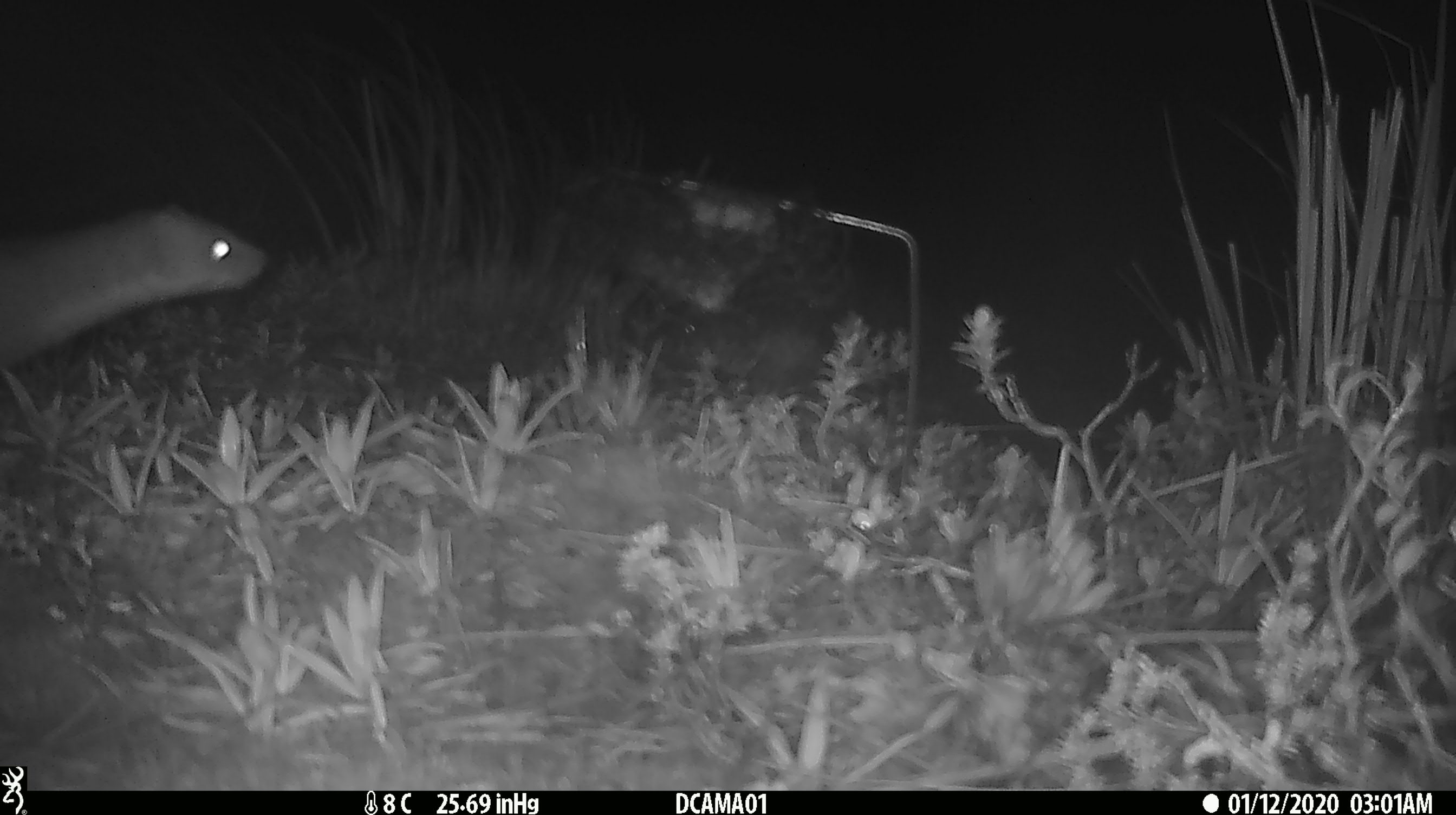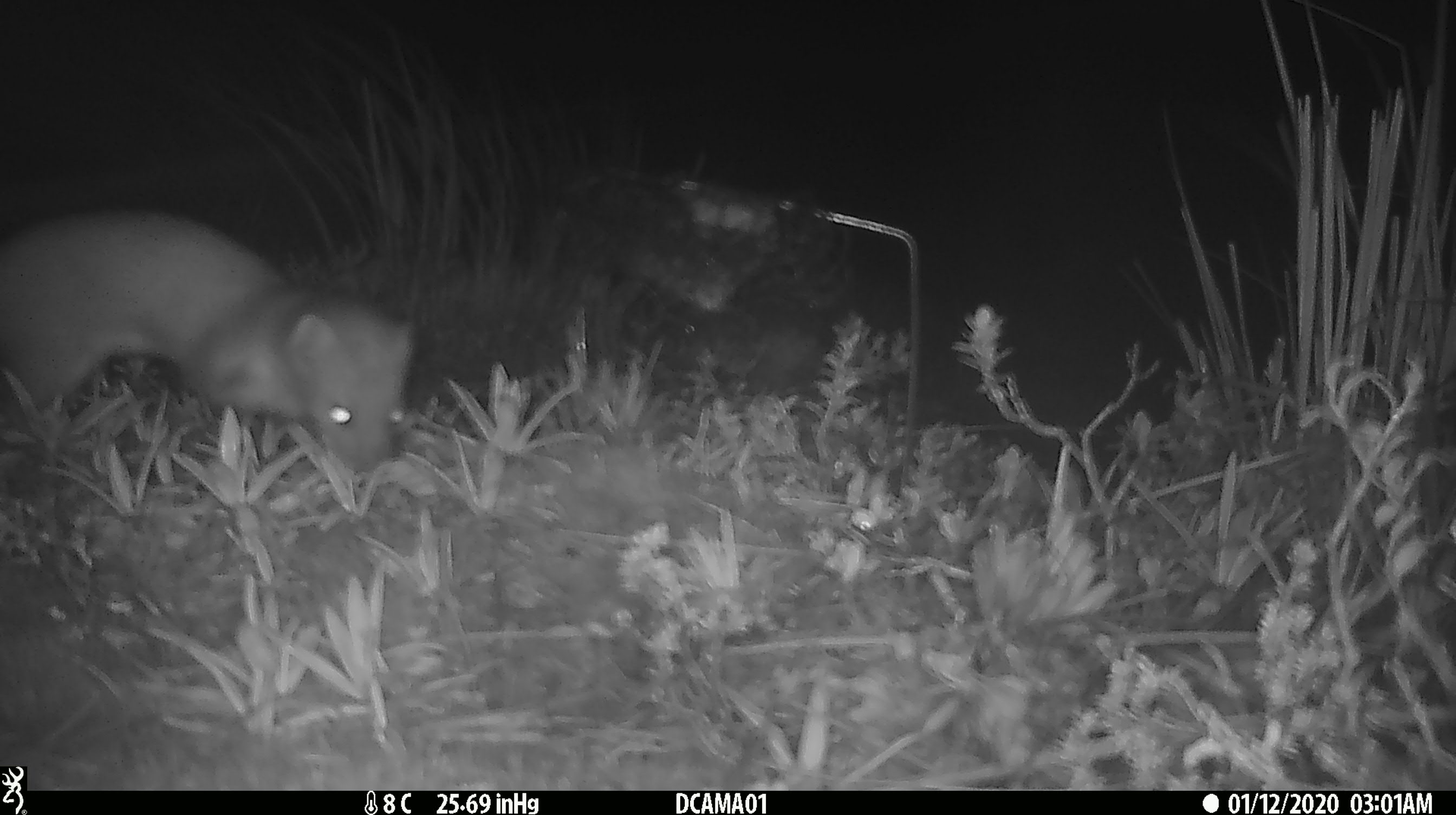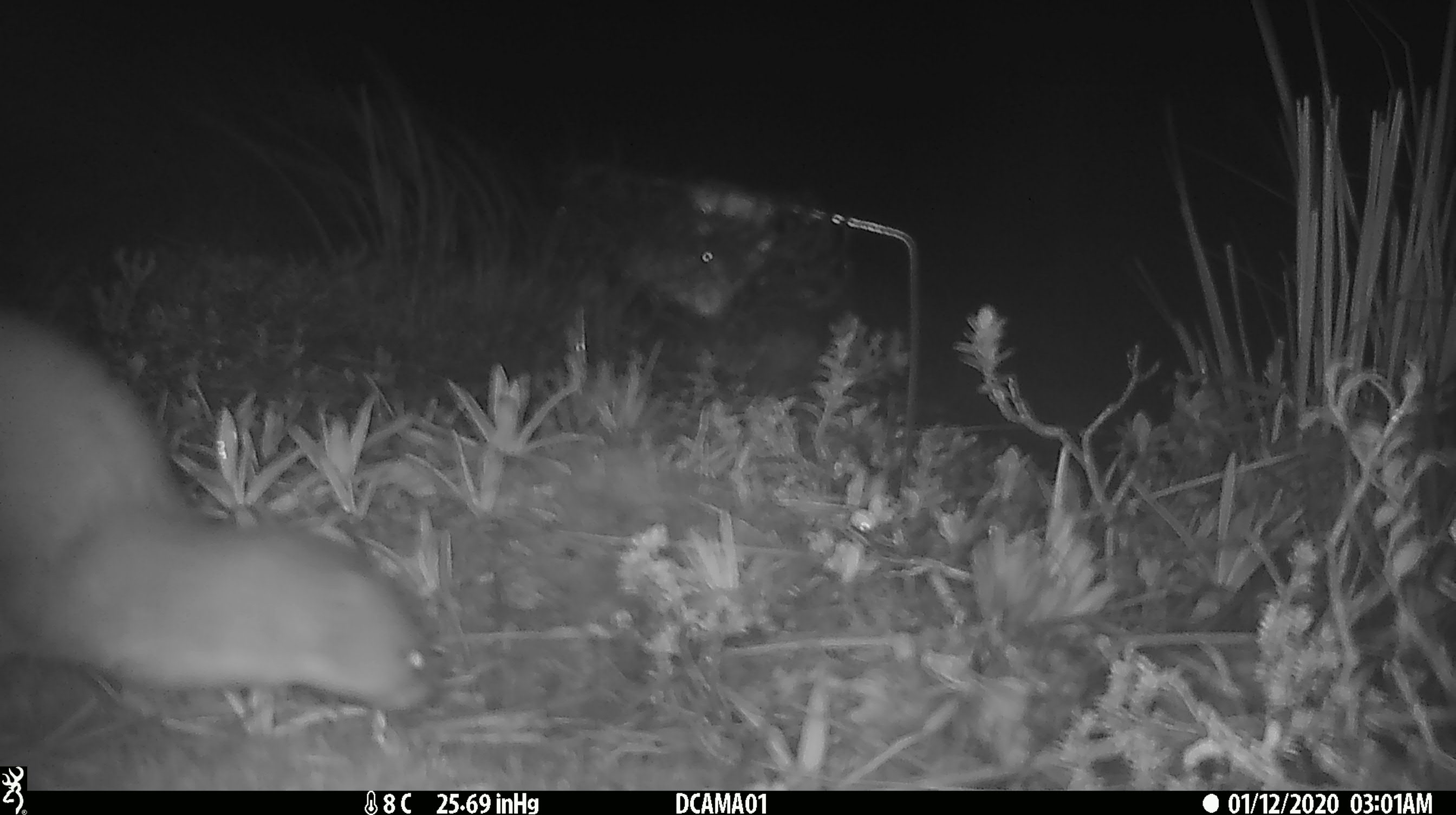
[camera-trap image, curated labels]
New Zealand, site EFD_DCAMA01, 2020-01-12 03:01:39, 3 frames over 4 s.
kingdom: Animalia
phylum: Chordata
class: Mammalia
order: Carnivora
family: Mustelidae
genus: Mustela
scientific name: Mustela erminea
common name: stoat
Stoat (Mustela erminea).